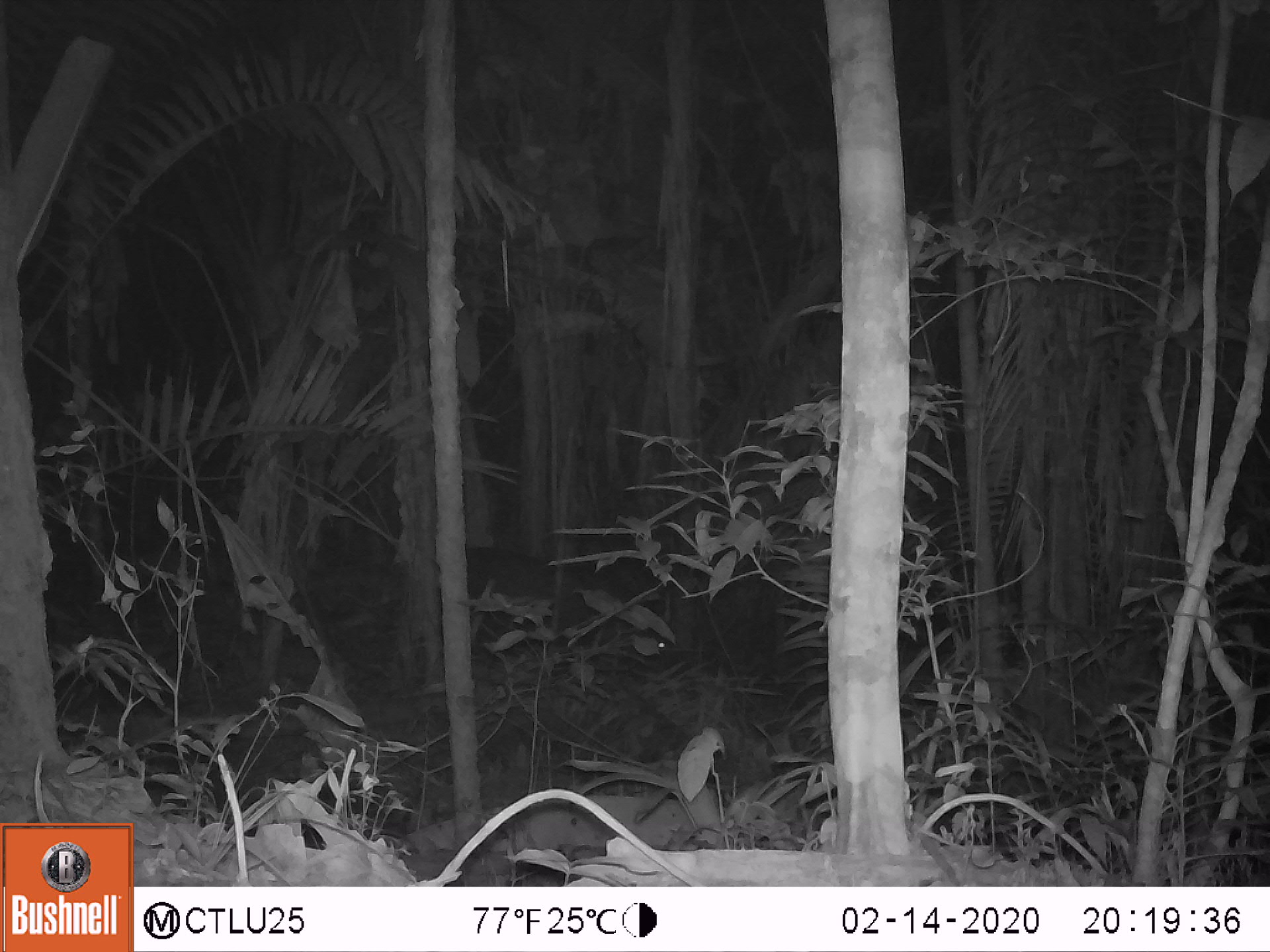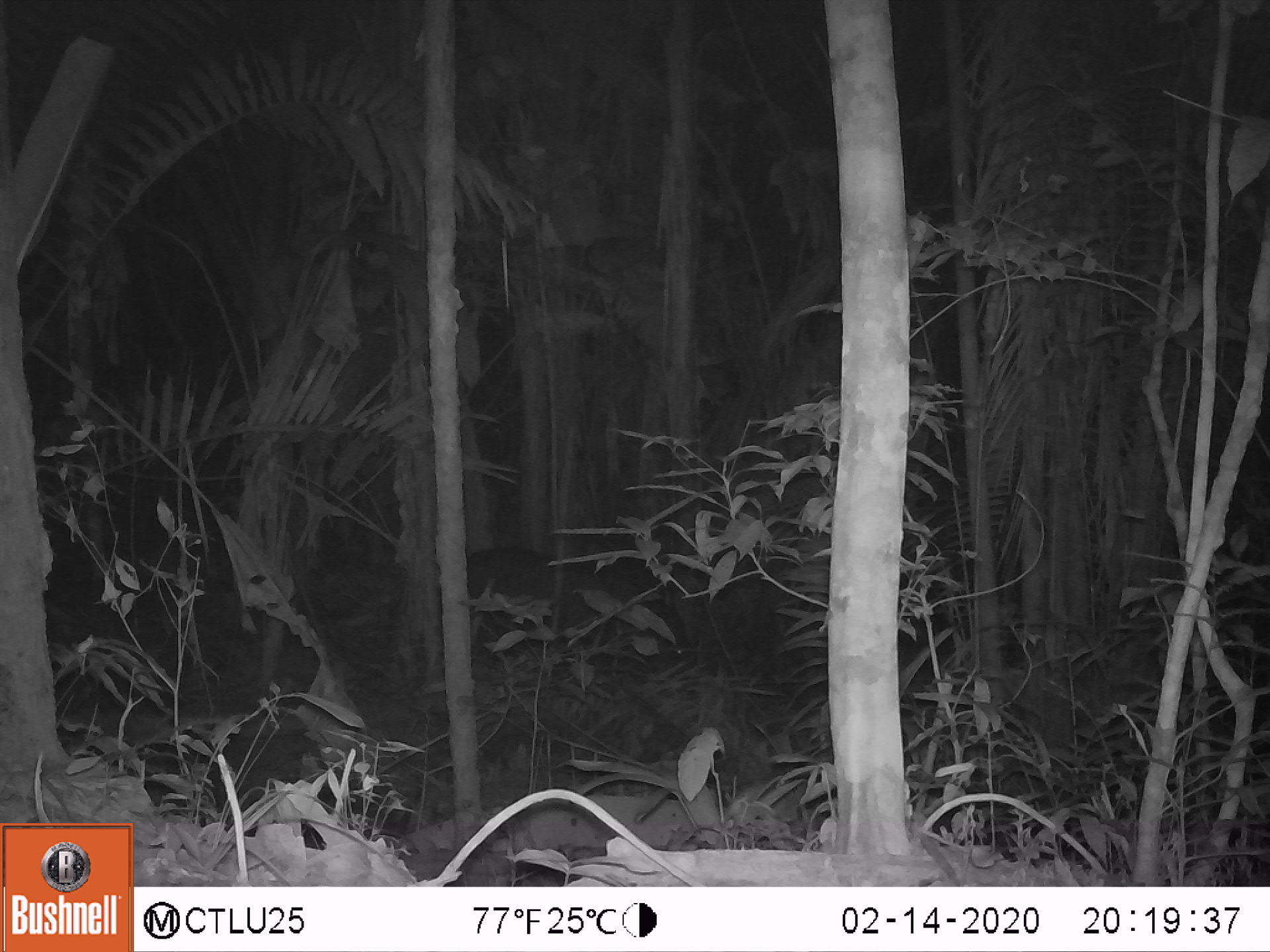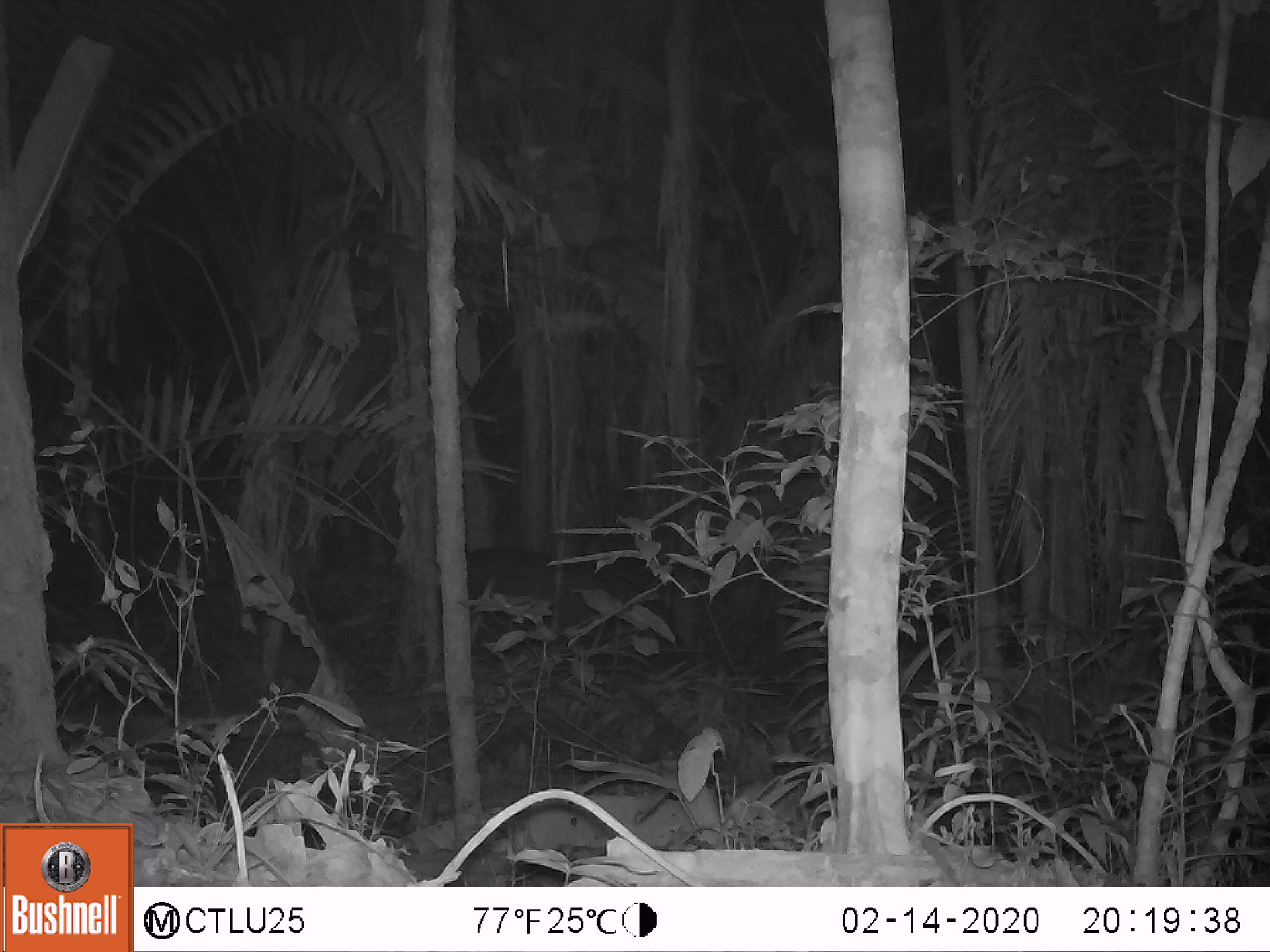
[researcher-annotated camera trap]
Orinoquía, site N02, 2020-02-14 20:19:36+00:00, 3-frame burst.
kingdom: Animalia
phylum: Chordata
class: Mammalia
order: Perissodactyla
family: Tapiridae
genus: Tapirus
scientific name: Tapirus terrestris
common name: lowland tapir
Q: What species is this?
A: Lowland tapir (Tapirus terrestris).